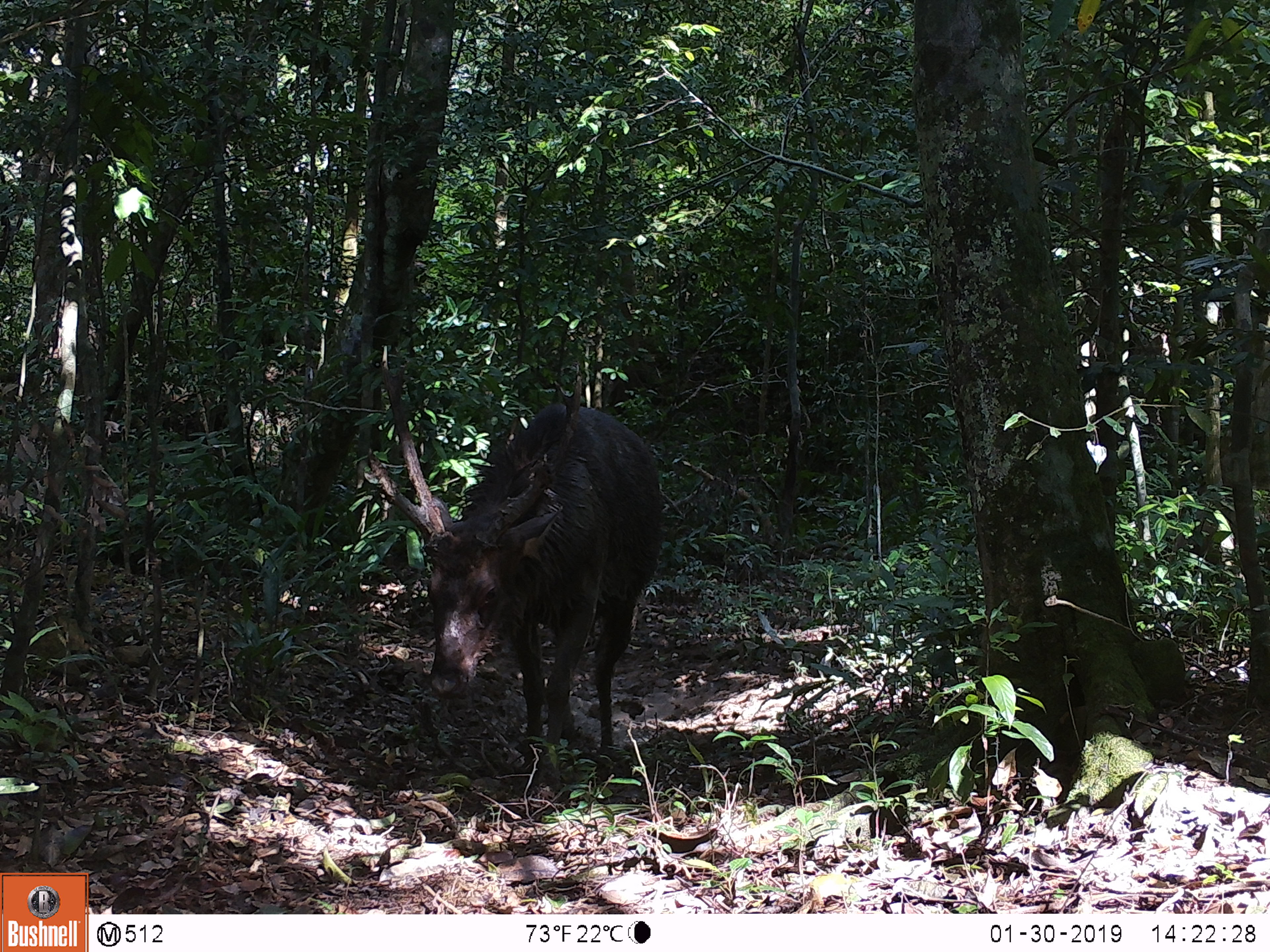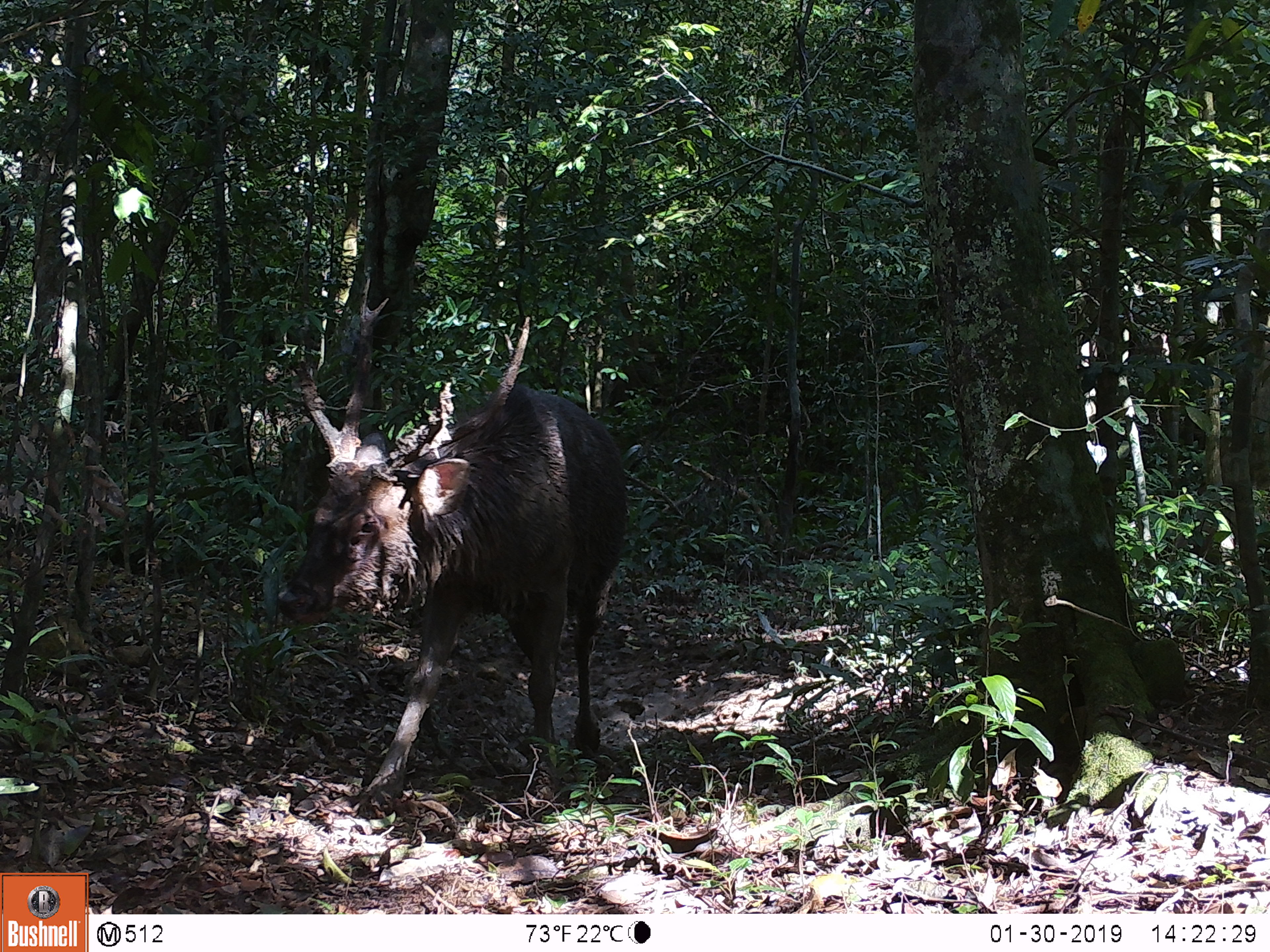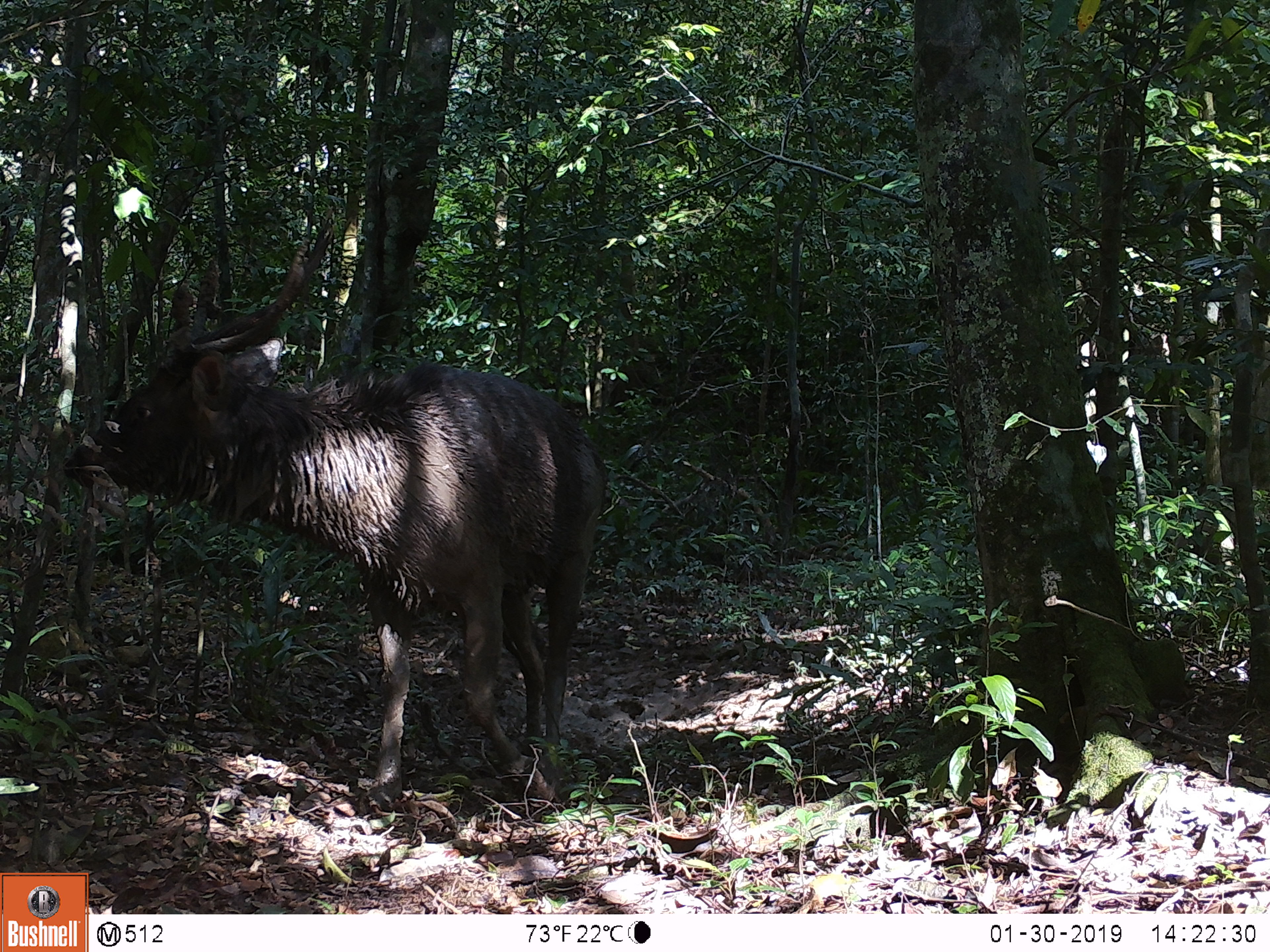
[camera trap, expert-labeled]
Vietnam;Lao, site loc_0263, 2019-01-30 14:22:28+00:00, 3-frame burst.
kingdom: Animalia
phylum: Chordata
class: Mammalia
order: Artiodactyla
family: Cervidae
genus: Rusa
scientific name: Rusa unicolor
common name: sambar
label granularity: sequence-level